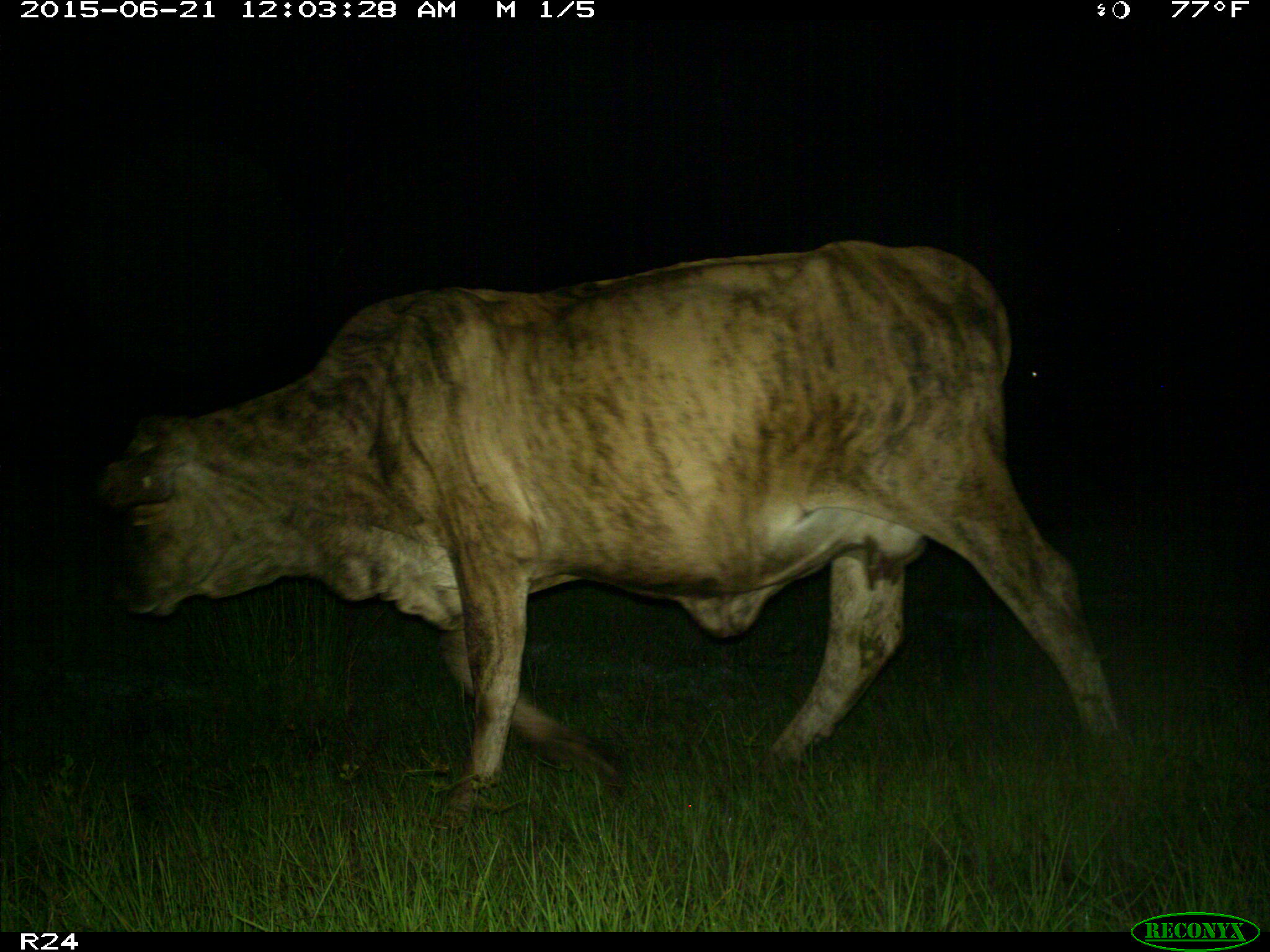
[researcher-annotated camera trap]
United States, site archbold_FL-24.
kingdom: Animalia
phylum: Chordata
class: Mammalia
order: Artiodactyla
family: Bovidae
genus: Bos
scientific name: Bos taurus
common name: domestic cow